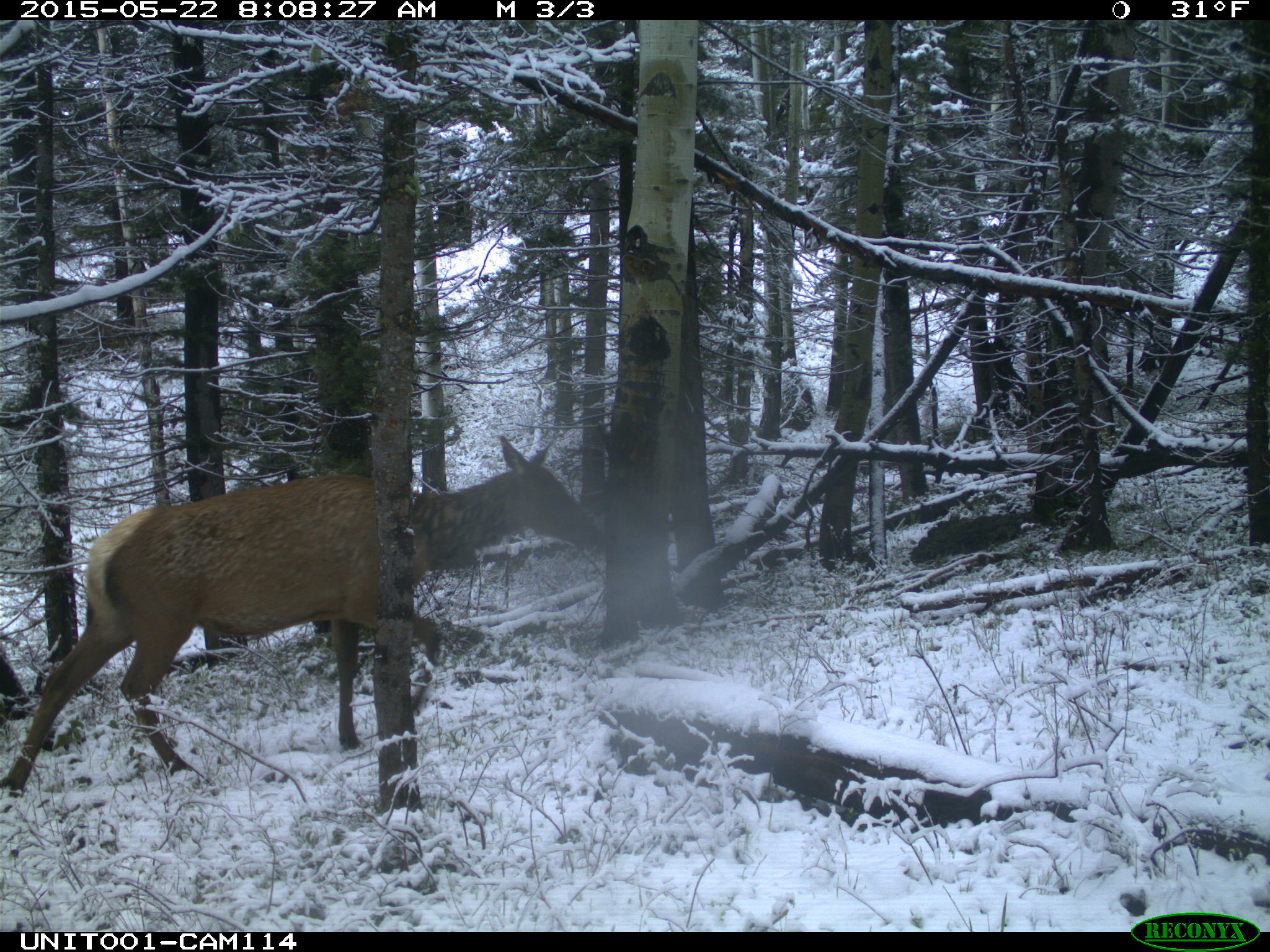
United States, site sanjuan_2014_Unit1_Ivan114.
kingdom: Animalia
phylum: Chordata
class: Mammalia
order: Artiodactyla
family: Cervidae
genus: Cervus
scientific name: Cervus elaphus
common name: red deer